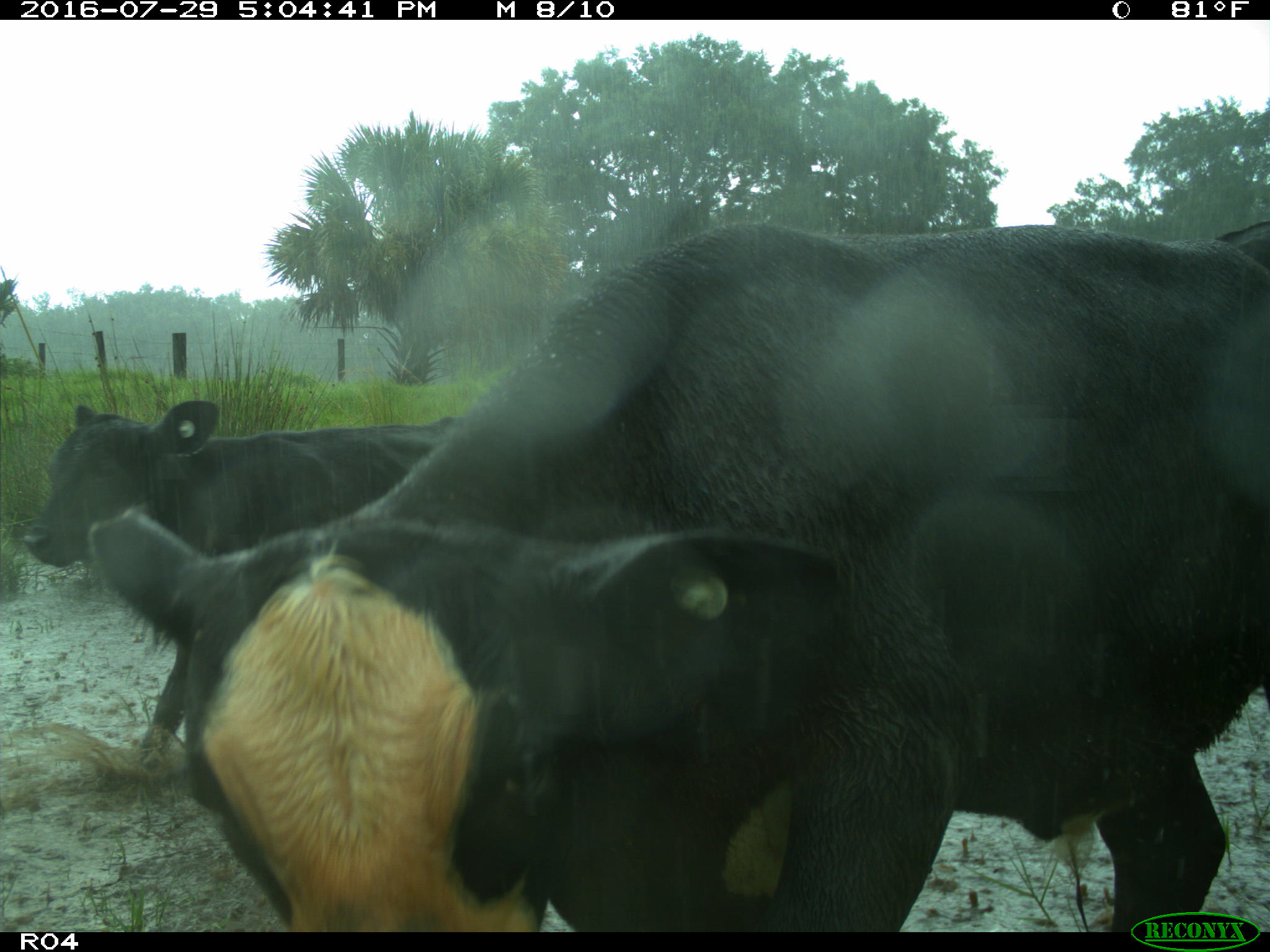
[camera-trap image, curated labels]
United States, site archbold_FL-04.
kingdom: Animalia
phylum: Chordata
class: Mammalia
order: Artiodactyla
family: Bovidae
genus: Bos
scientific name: Bos taurus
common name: domestic cow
Bos taurus (domestic cow).